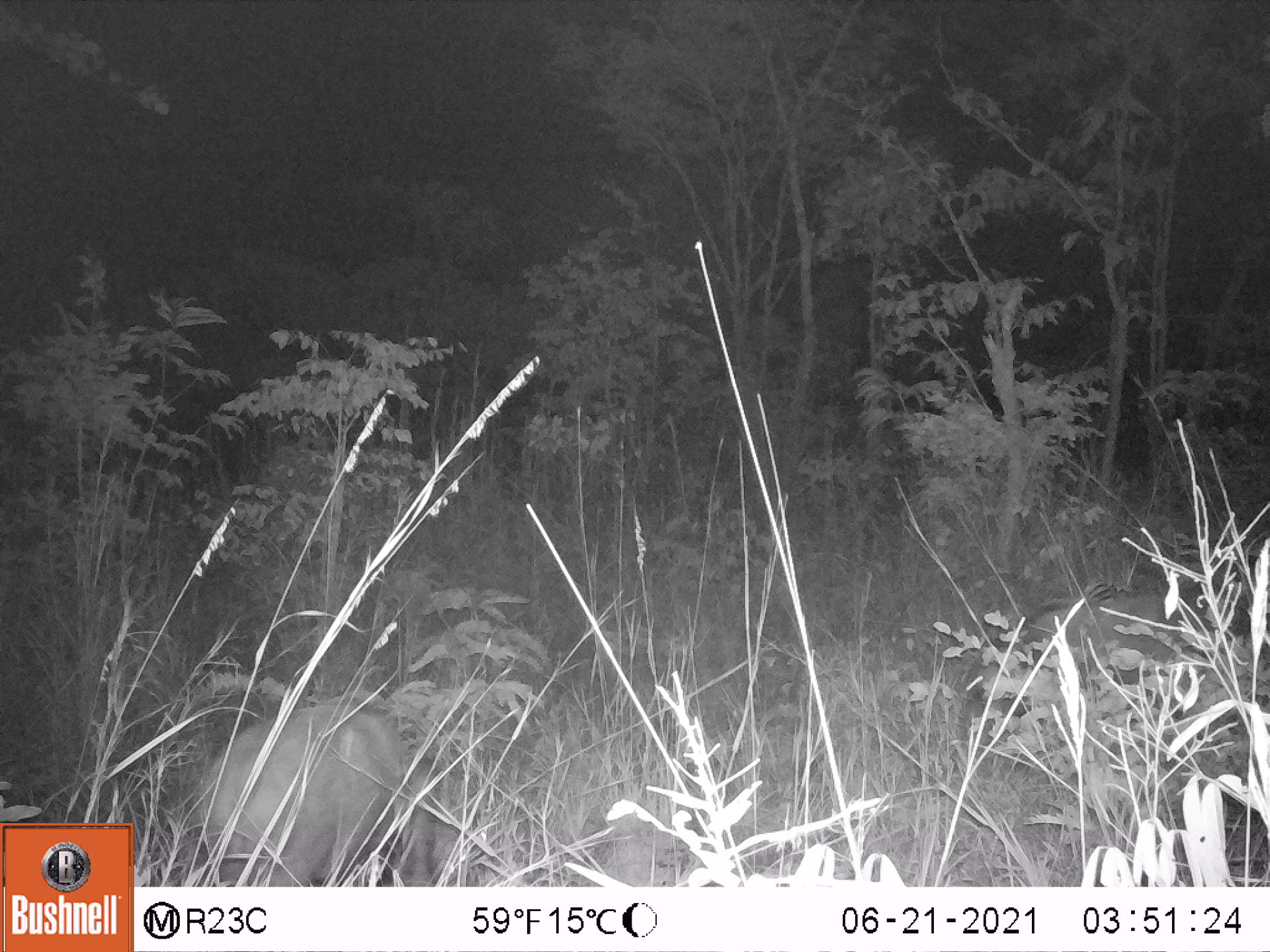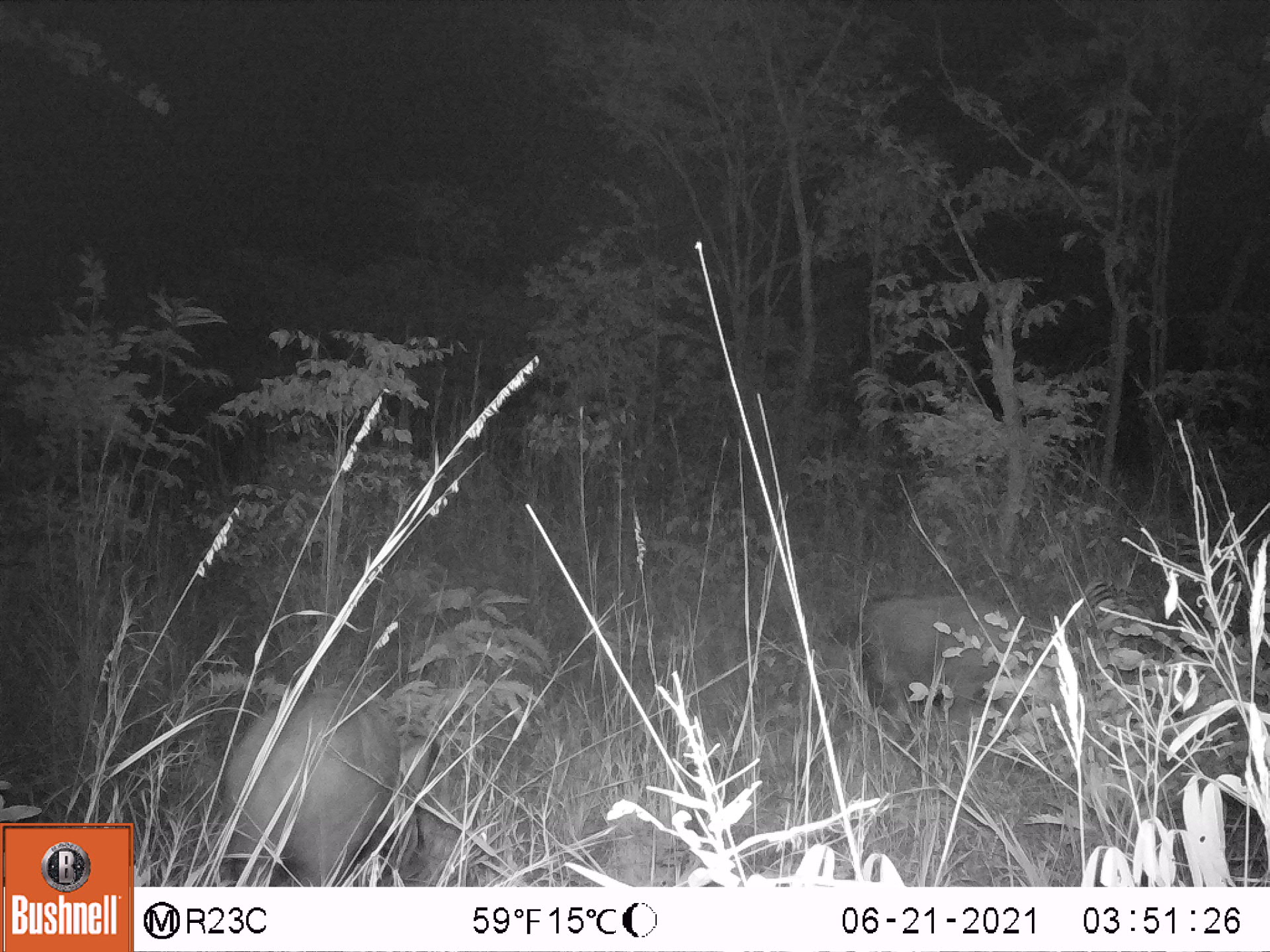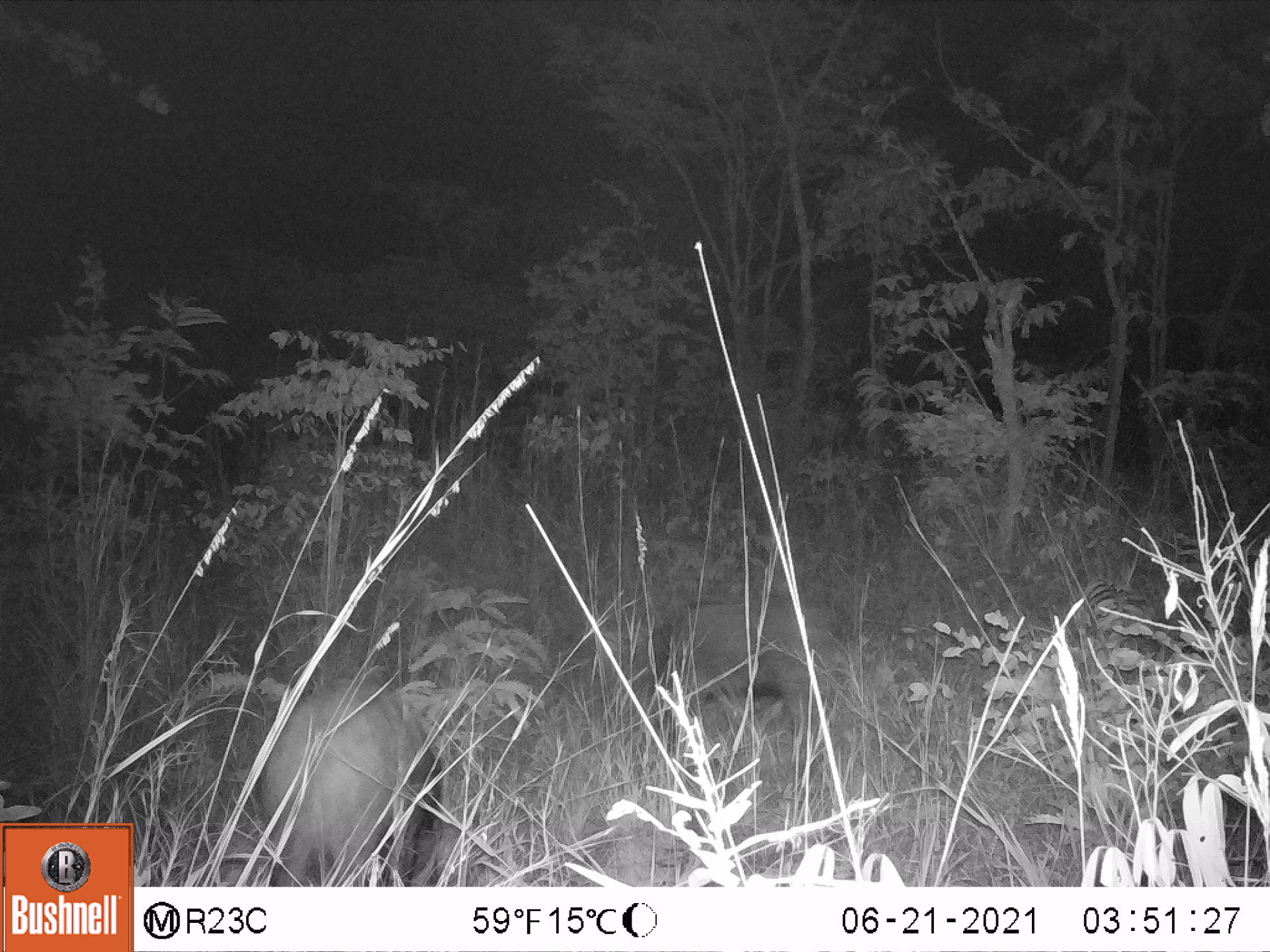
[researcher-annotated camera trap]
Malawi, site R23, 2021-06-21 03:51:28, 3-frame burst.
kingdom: Animalia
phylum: Chordata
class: Mammalia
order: Artiodactyla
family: Suidae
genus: Potamochoerus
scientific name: Potamochoerus larvatus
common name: bushpig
Bushpig (Potamochoerus larvatus), count 2.